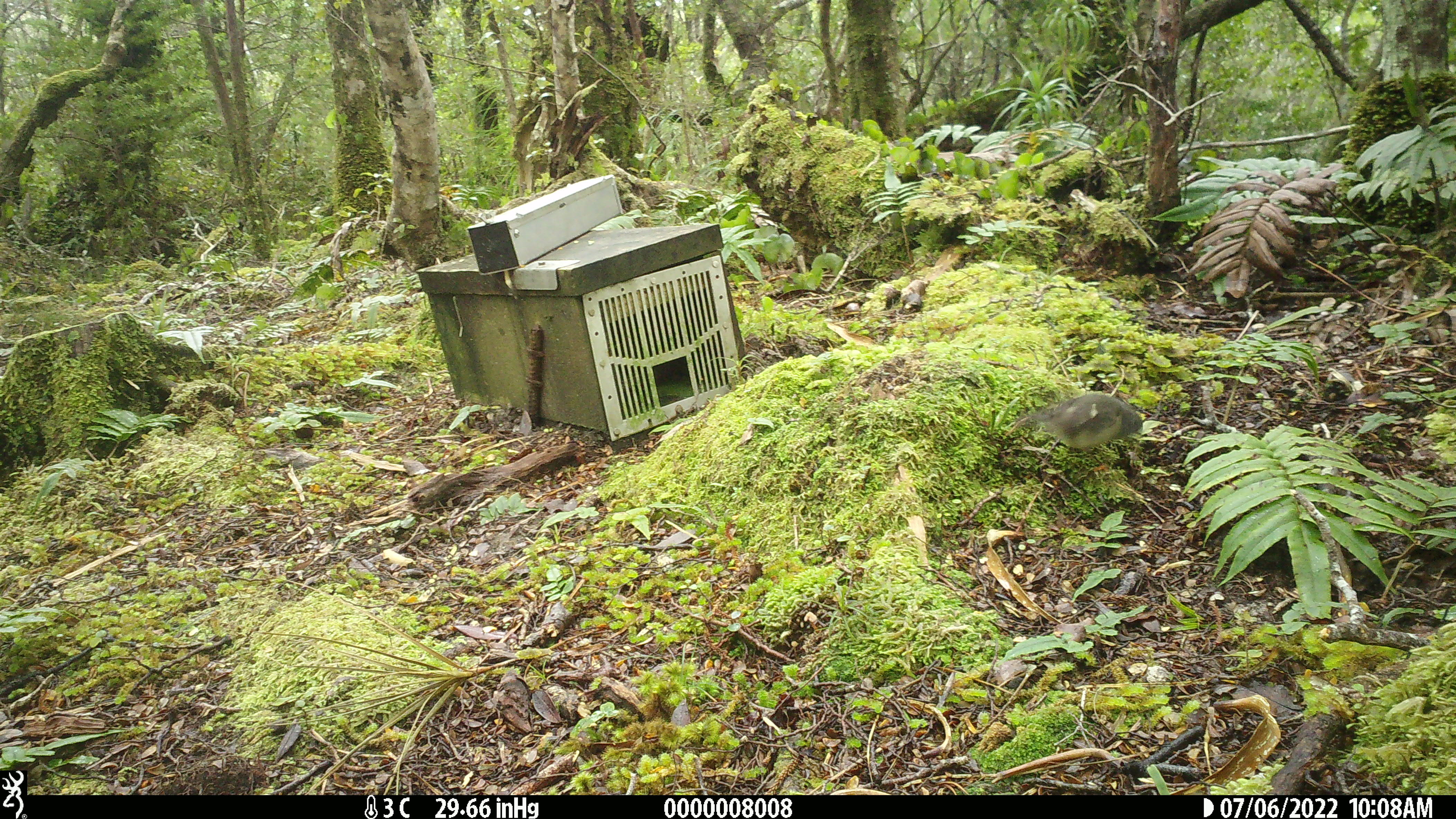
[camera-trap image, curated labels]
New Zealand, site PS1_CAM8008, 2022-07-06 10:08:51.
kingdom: Animalia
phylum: Chordata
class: Aves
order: Passeriformes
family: Petroicidae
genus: Petroica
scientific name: Petroica macrocephala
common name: tomtit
Tomtit (Petroica macrocephala).